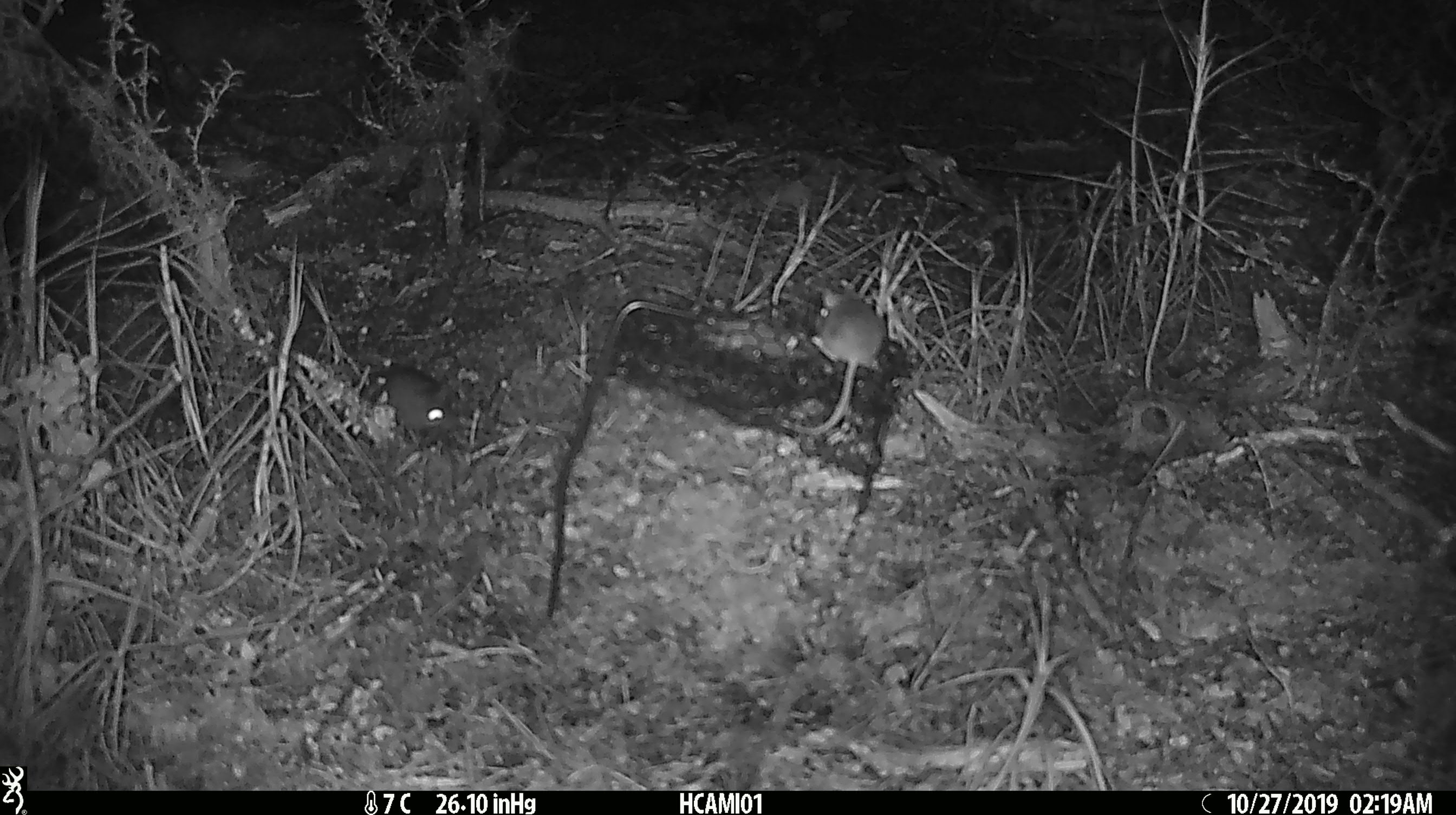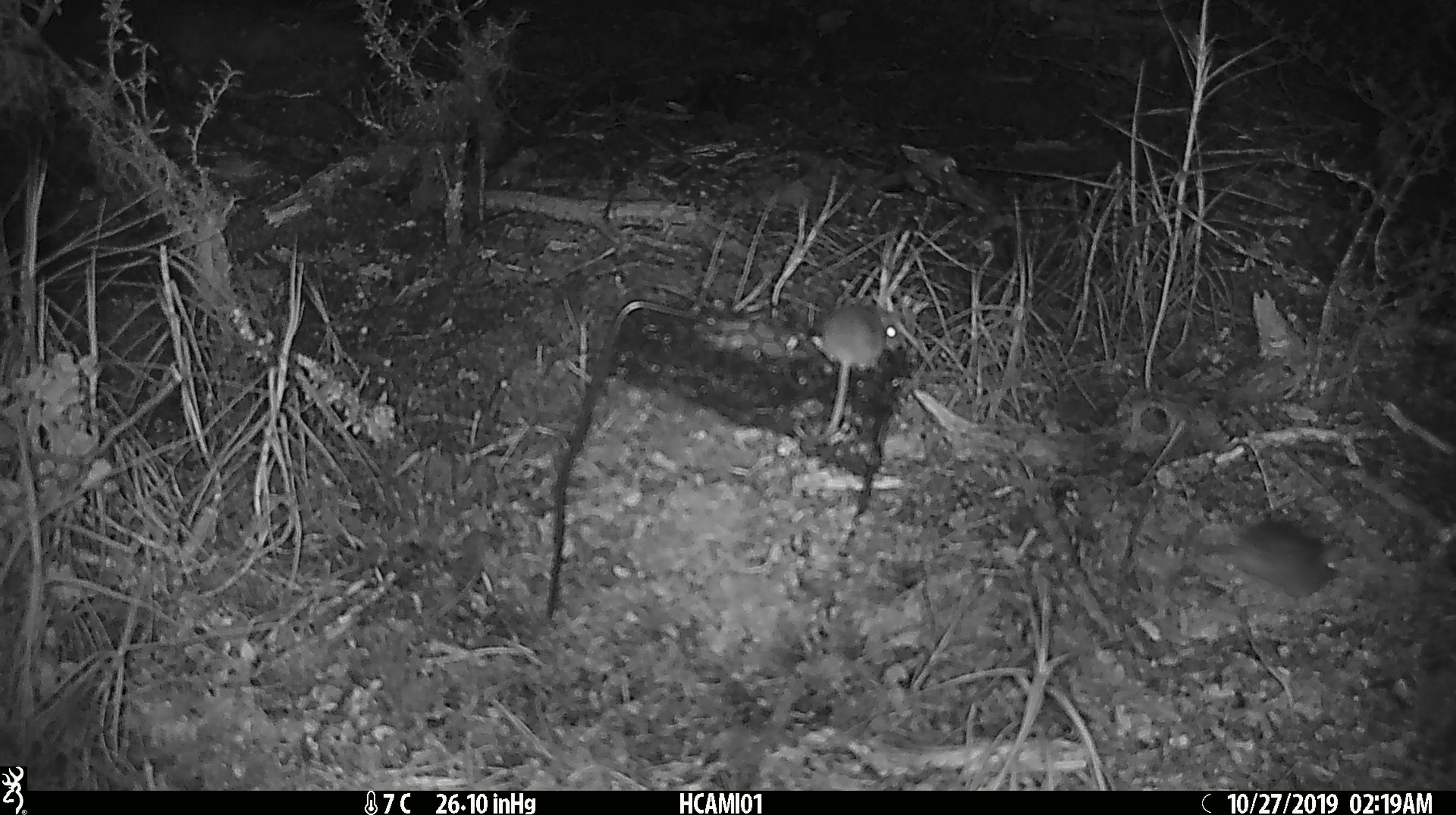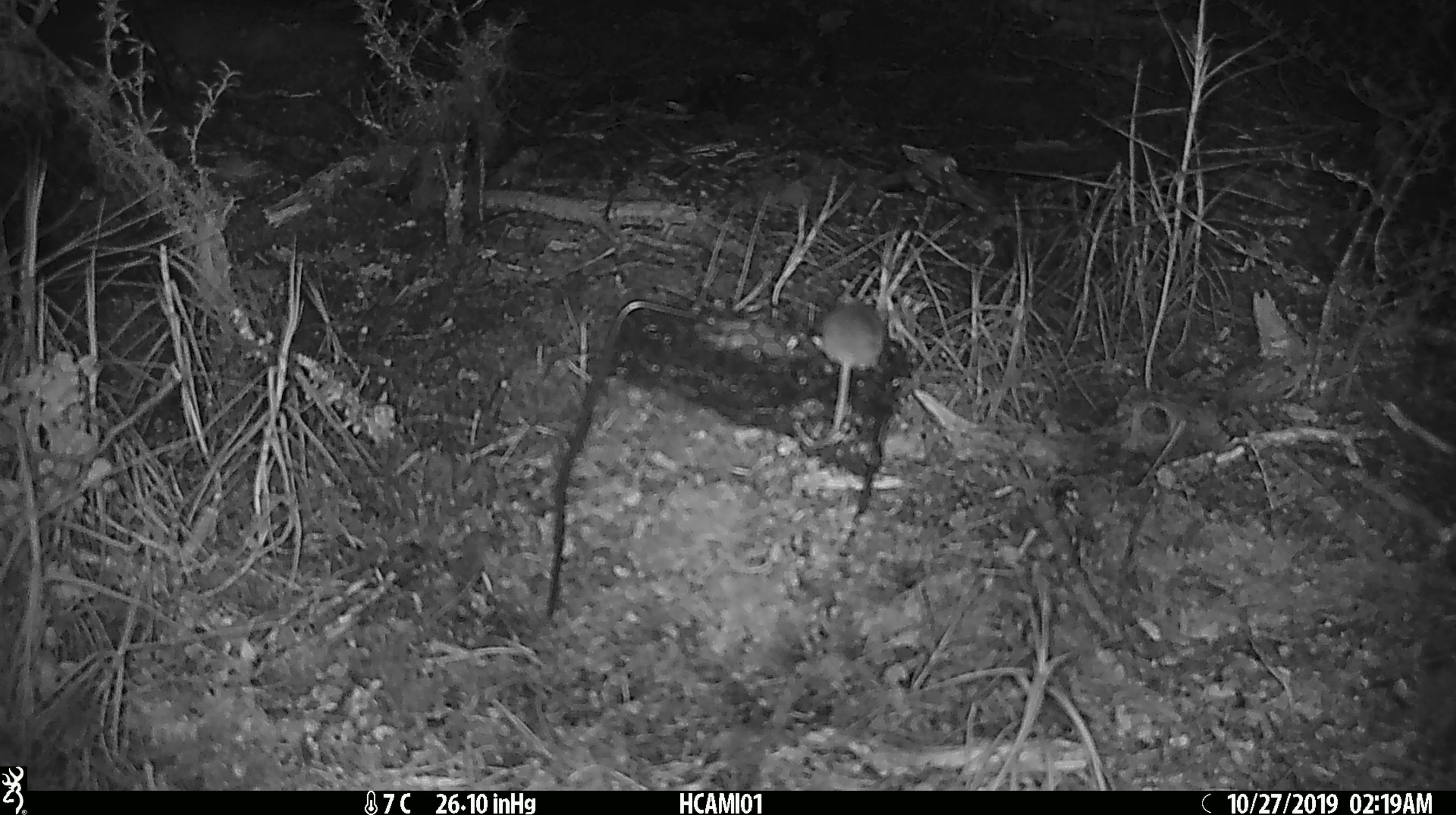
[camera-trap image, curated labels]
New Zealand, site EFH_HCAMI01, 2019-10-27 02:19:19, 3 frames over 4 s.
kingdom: Animalia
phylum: Chordata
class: Mammalia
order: Rodentia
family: Muridae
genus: Mus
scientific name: Mus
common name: mouse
Mouse (Mus).